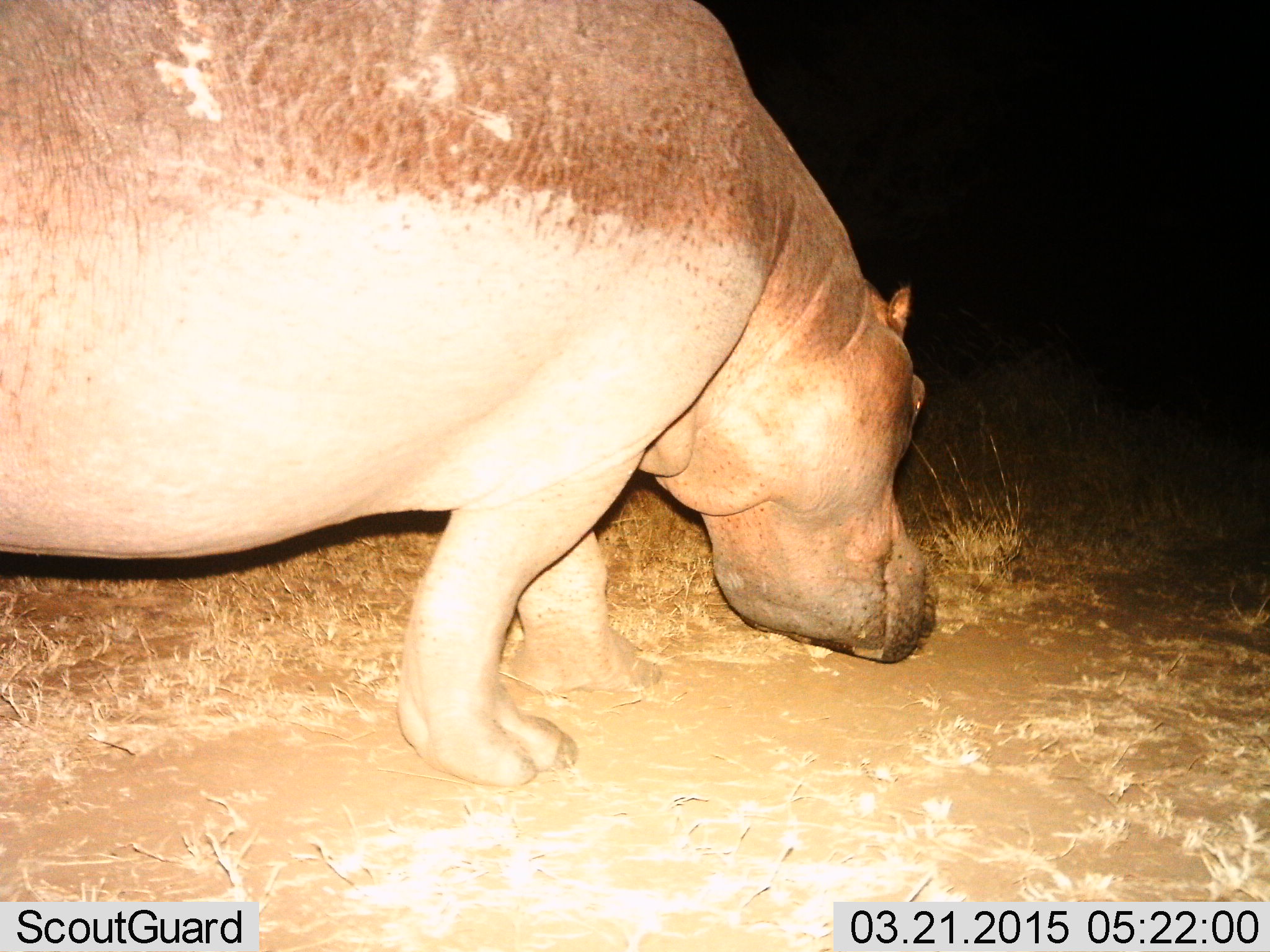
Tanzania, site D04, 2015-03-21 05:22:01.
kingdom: Animalia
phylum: Chordata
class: Mammalia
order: Artiodactyla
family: Hippopotamidae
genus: Hippopotamus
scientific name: Hippopotamus amphibius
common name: hippopotamus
Hippopotamus (Hippopotamus amphibius), count 1. Behavior (volunteer vote fractions): standing 30%, resting 10%, moving 60%, interacting 0%. Young present (vote fraction): 0%. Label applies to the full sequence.